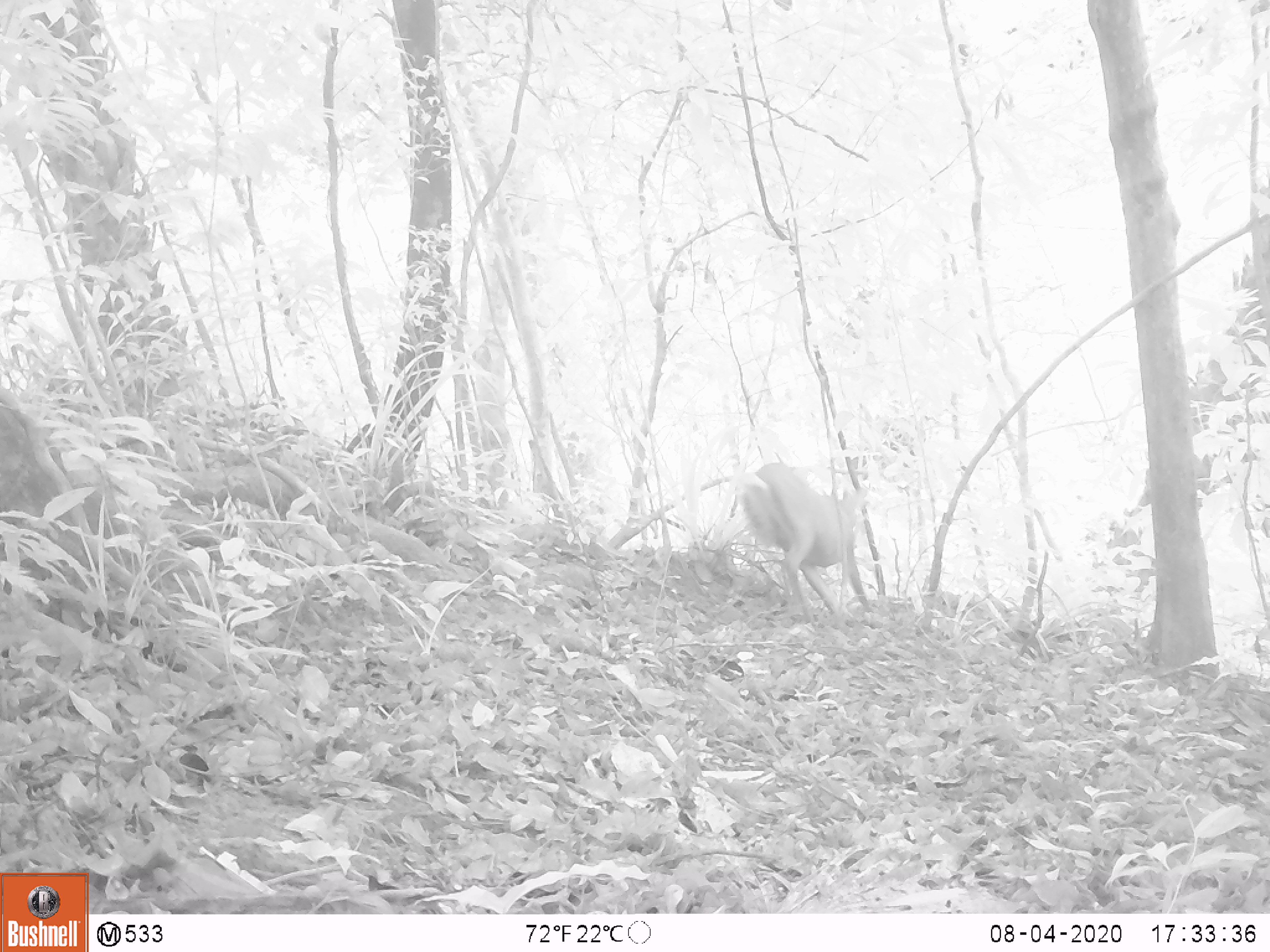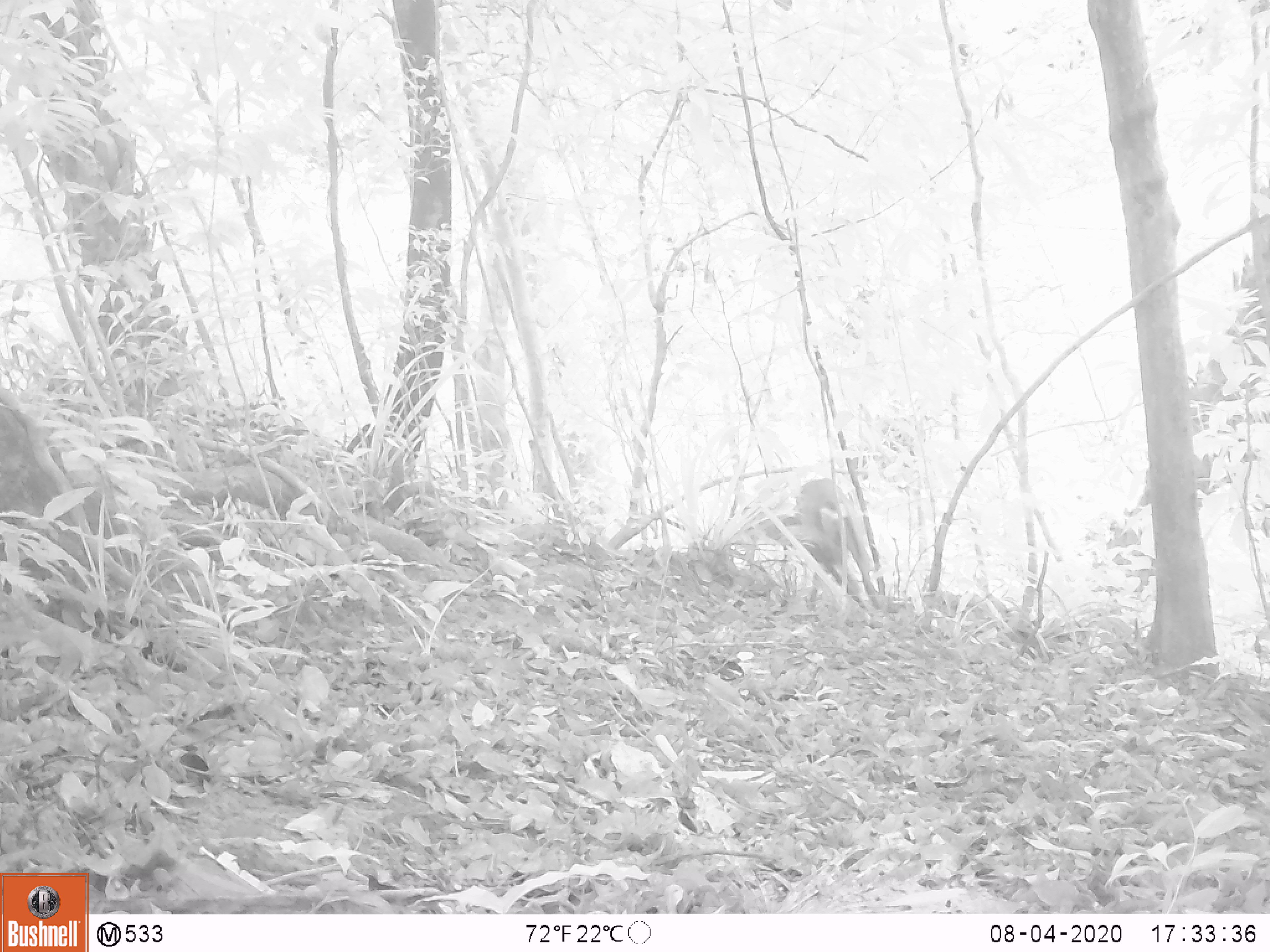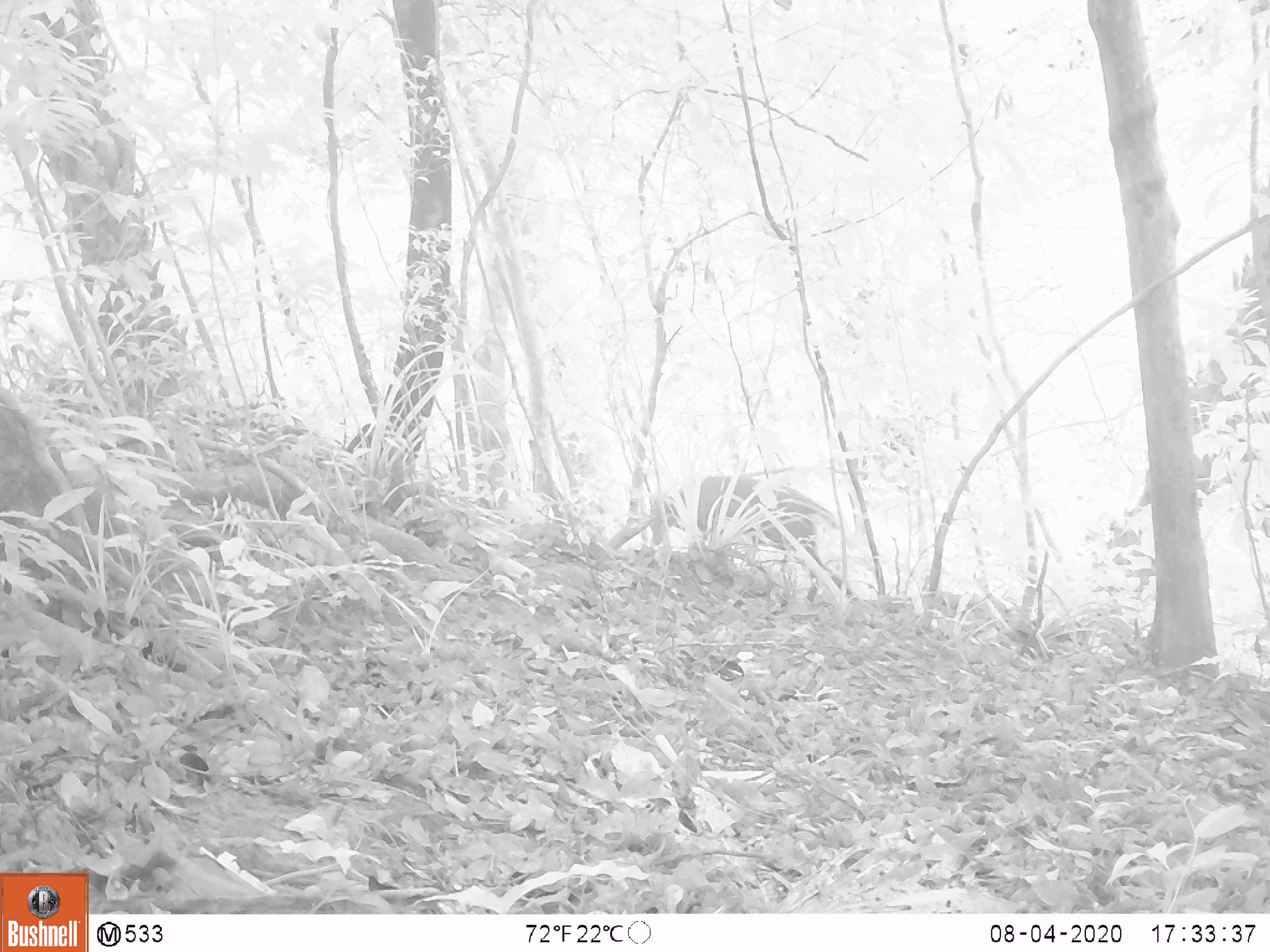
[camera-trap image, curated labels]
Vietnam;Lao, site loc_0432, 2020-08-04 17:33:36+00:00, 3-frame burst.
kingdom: Animalia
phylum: Chordata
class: Mammalia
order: Artiodactyla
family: Cervidae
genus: Muntiacus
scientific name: Muntiacus rooseveltorum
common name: roosevelt's muntjac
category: roosevelts muntjac group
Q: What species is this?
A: Roosevelts muntjac group (roosevelt's muntjac) (Muntiacus rooseveltorum).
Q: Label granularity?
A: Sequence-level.